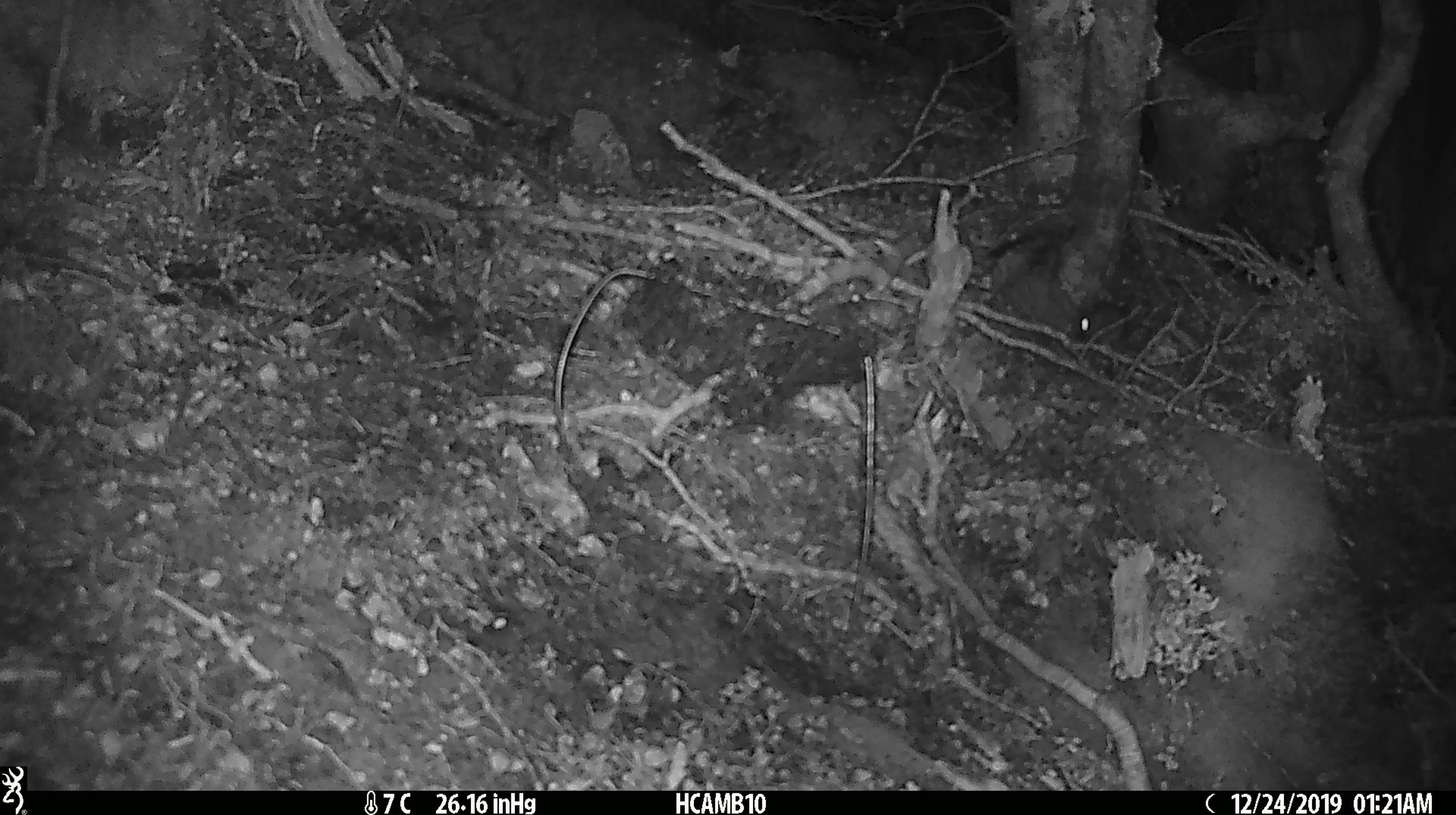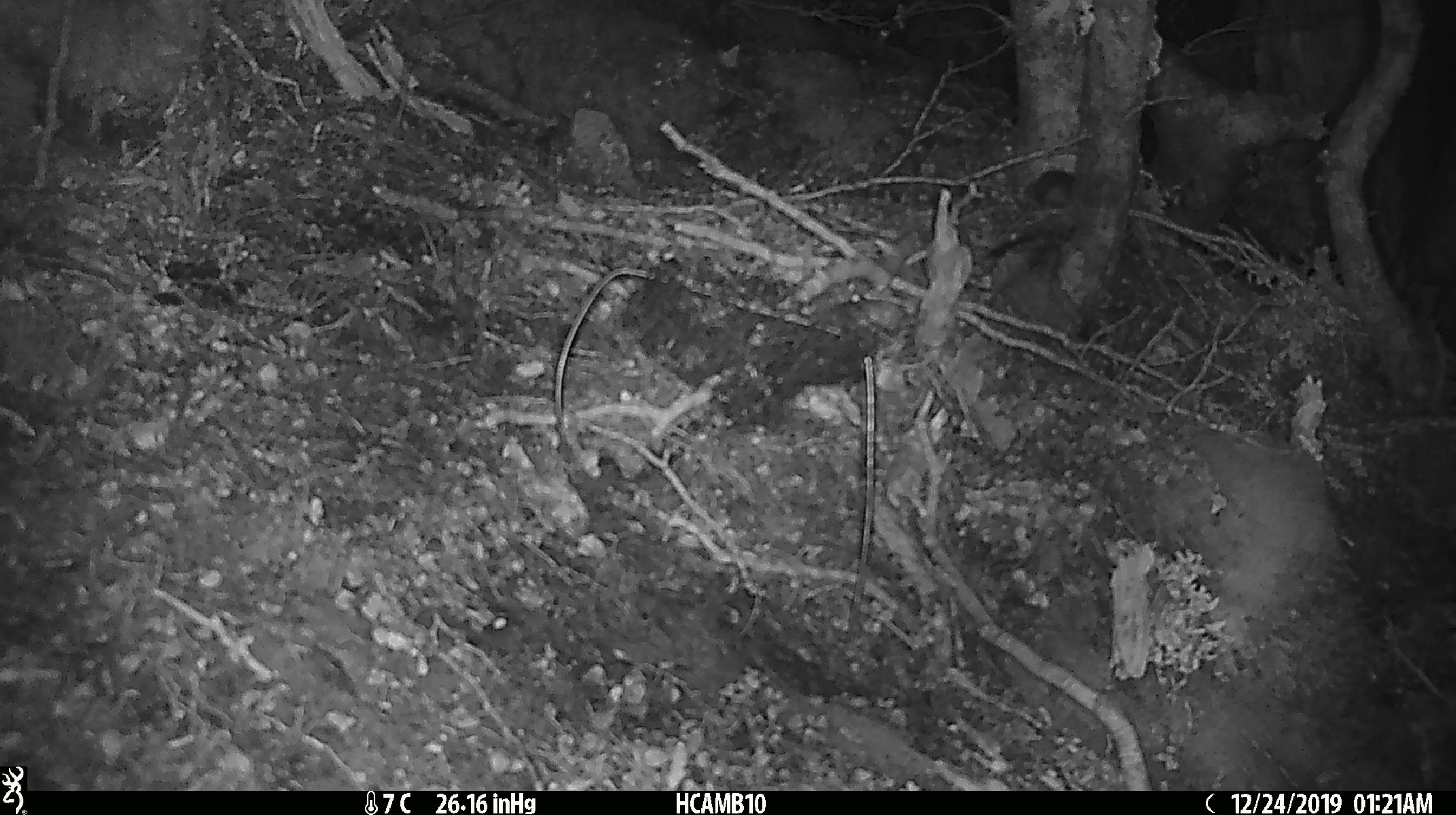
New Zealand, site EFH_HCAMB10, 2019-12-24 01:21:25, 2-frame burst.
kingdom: Animalia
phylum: Chordata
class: Mammalia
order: Rodentia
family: Muridae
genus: Mus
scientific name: Mus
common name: mouse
Mouse (Mus).